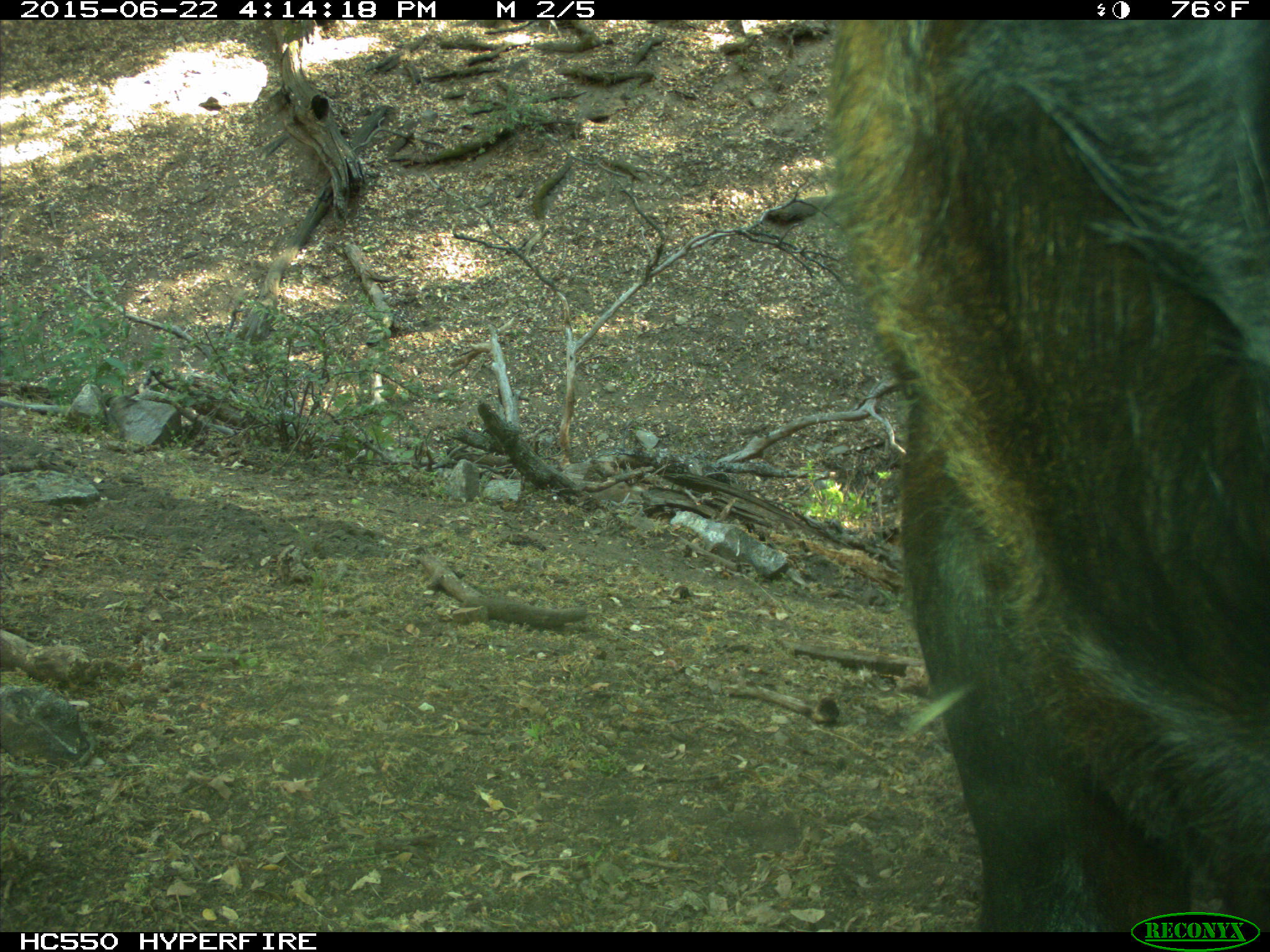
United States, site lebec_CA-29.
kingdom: Animalia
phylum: Chordata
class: Mammalia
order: Artiodactyla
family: Bovidae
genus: Bos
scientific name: Bos taurus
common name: domestic cow